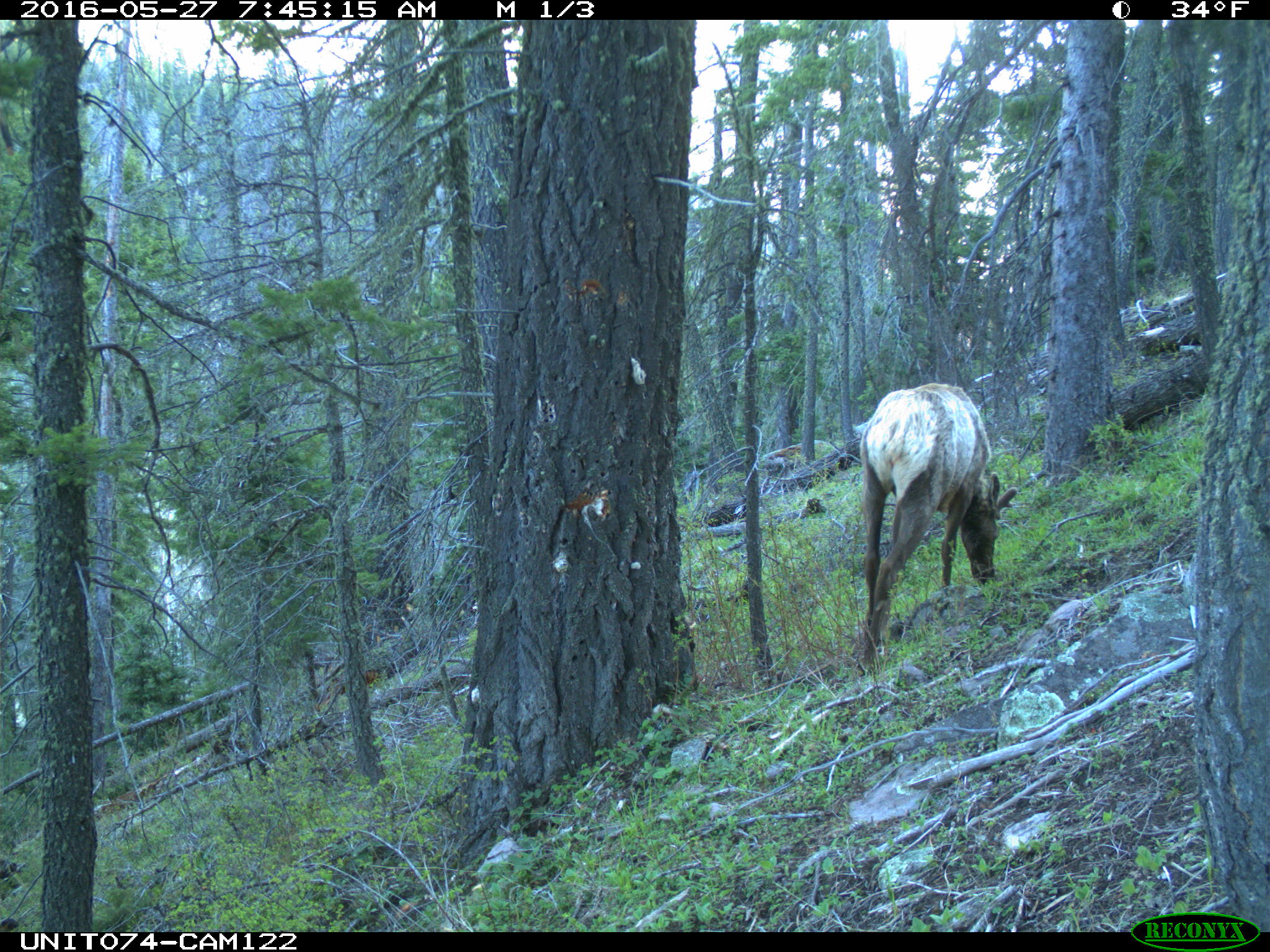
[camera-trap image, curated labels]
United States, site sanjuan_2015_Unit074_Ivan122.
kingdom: Animalia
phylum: Chordata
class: Mammalia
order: Artiodactyla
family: Cervidae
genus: Cervus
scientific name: Cervus elaphus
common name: red deer